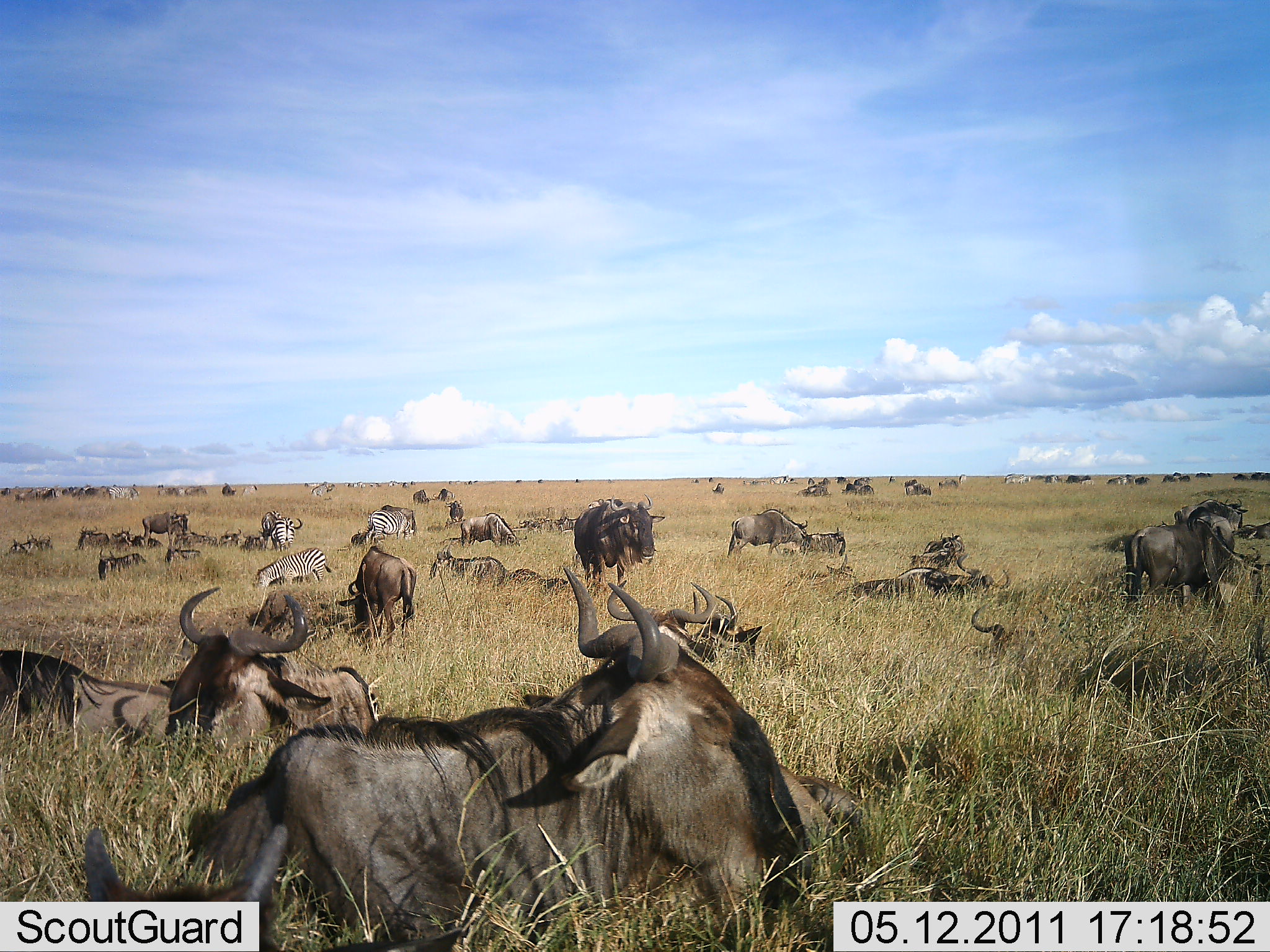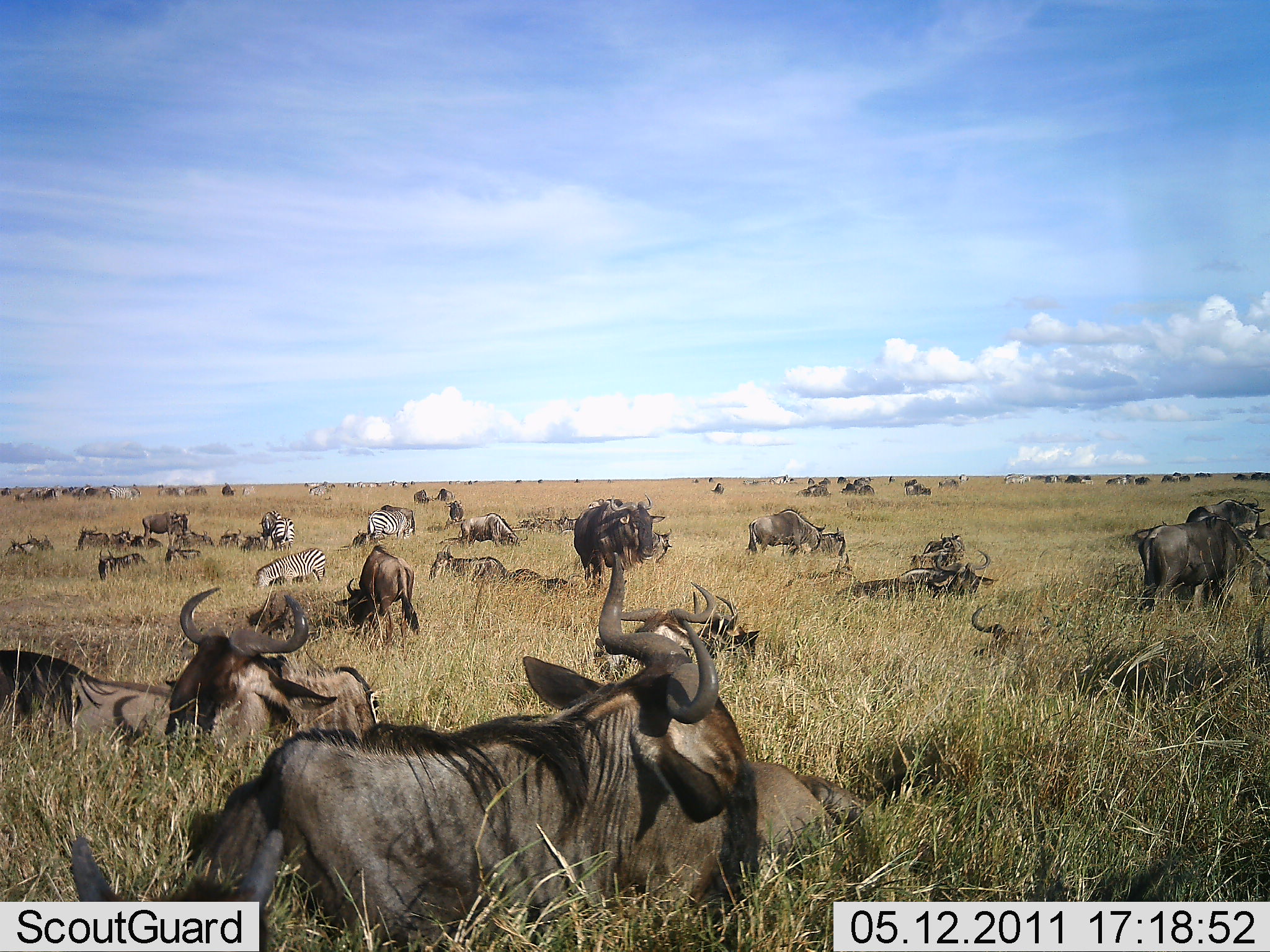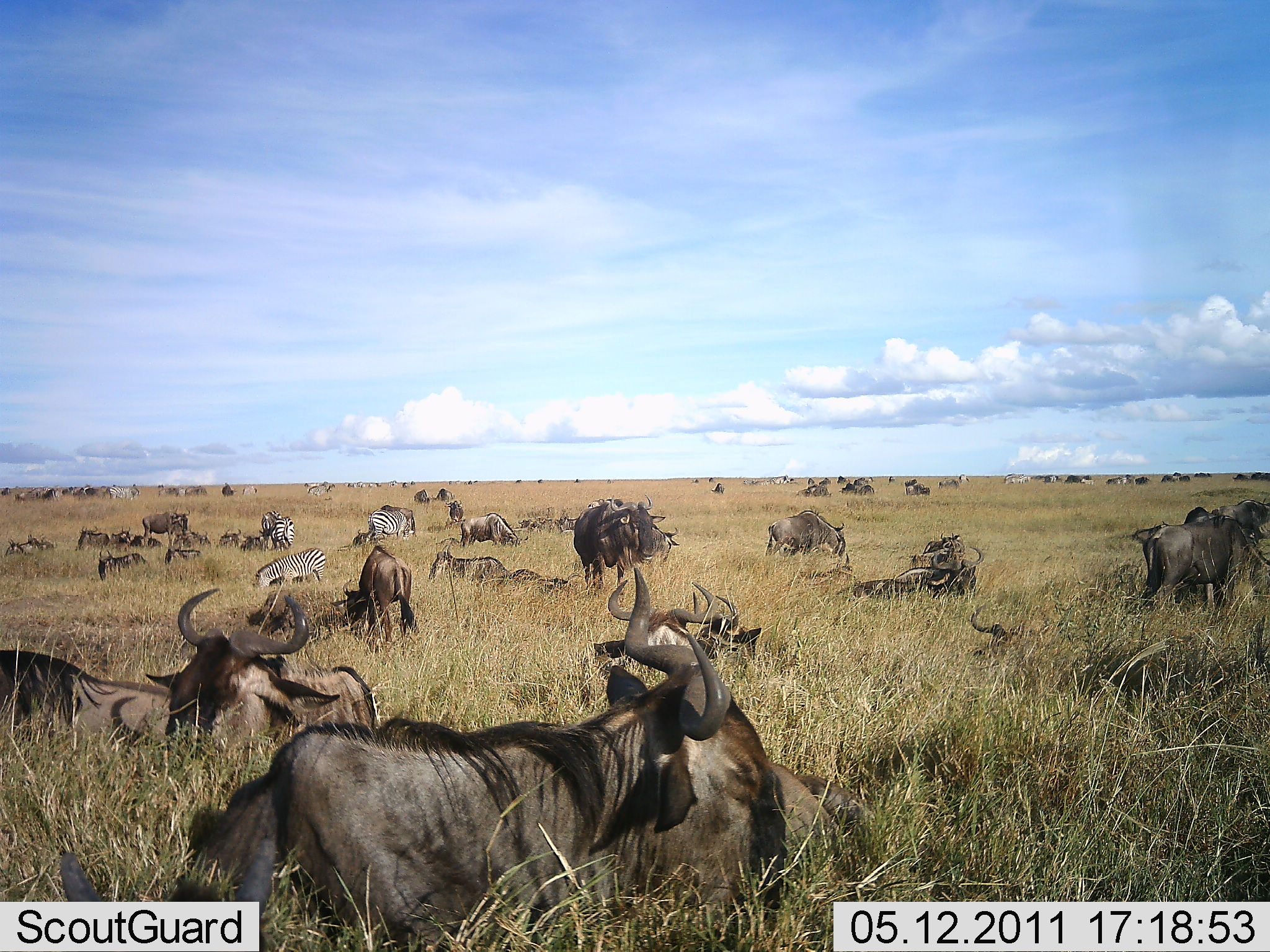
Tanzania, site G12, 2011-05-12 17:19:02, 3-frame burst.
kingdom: Animalia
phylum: Chordata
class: Mammalia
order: Artiodactyla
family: Bovidae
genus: Connochaetes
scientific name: Connochaetes taurinus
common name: blue wildebeest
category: wildebeest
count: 11-50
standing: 75%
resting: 100%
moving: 17%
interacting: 8%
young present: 0%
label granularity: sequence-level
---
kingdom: Animalia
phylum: Chordata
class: Mammalia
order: Perissodactyla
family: Equidae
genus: Equus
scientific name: Equus quagga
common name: plains zebra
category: zebra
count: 5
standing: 62%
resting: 23%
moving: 0%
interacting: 0%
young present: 0%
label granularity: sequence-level